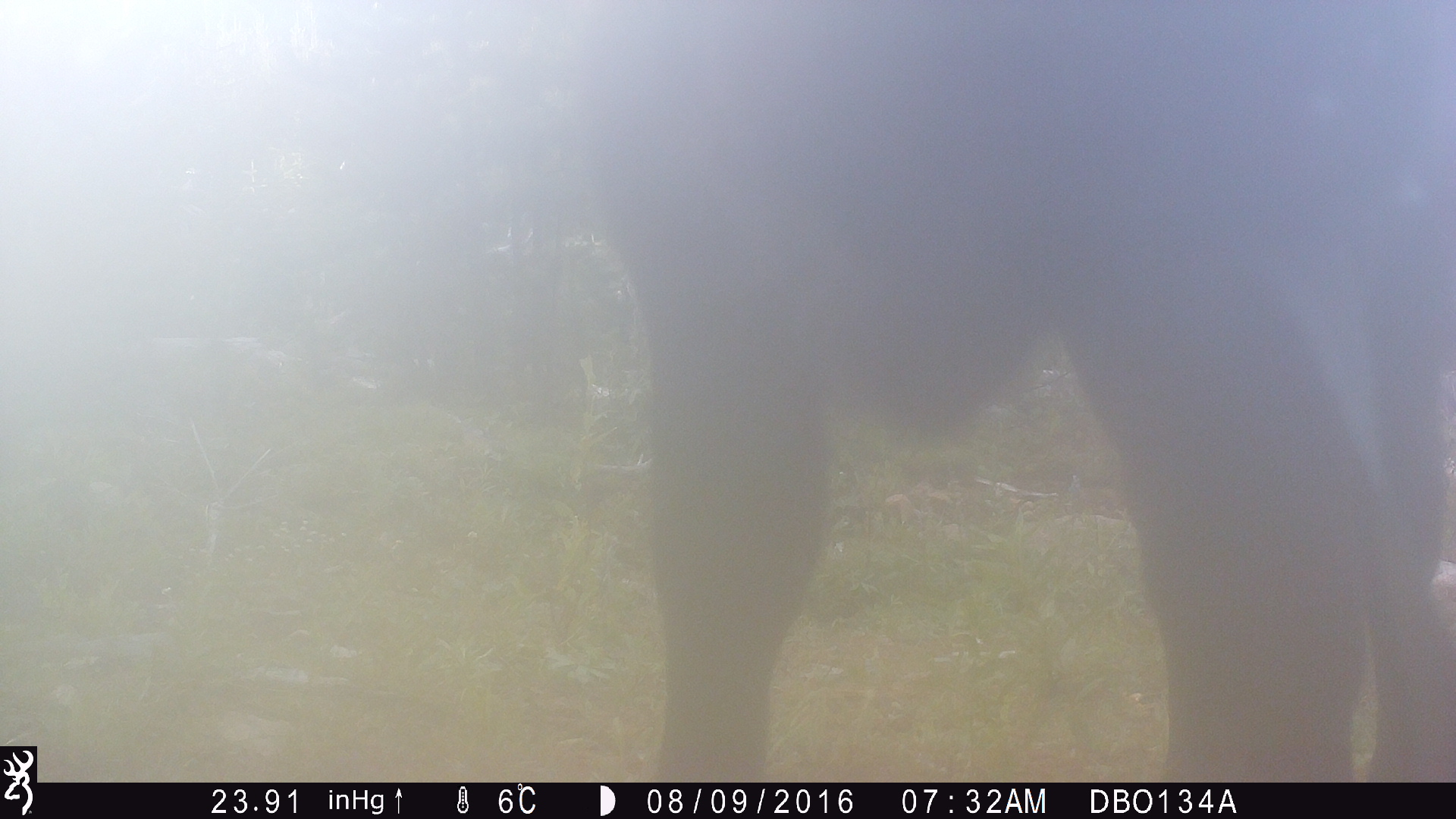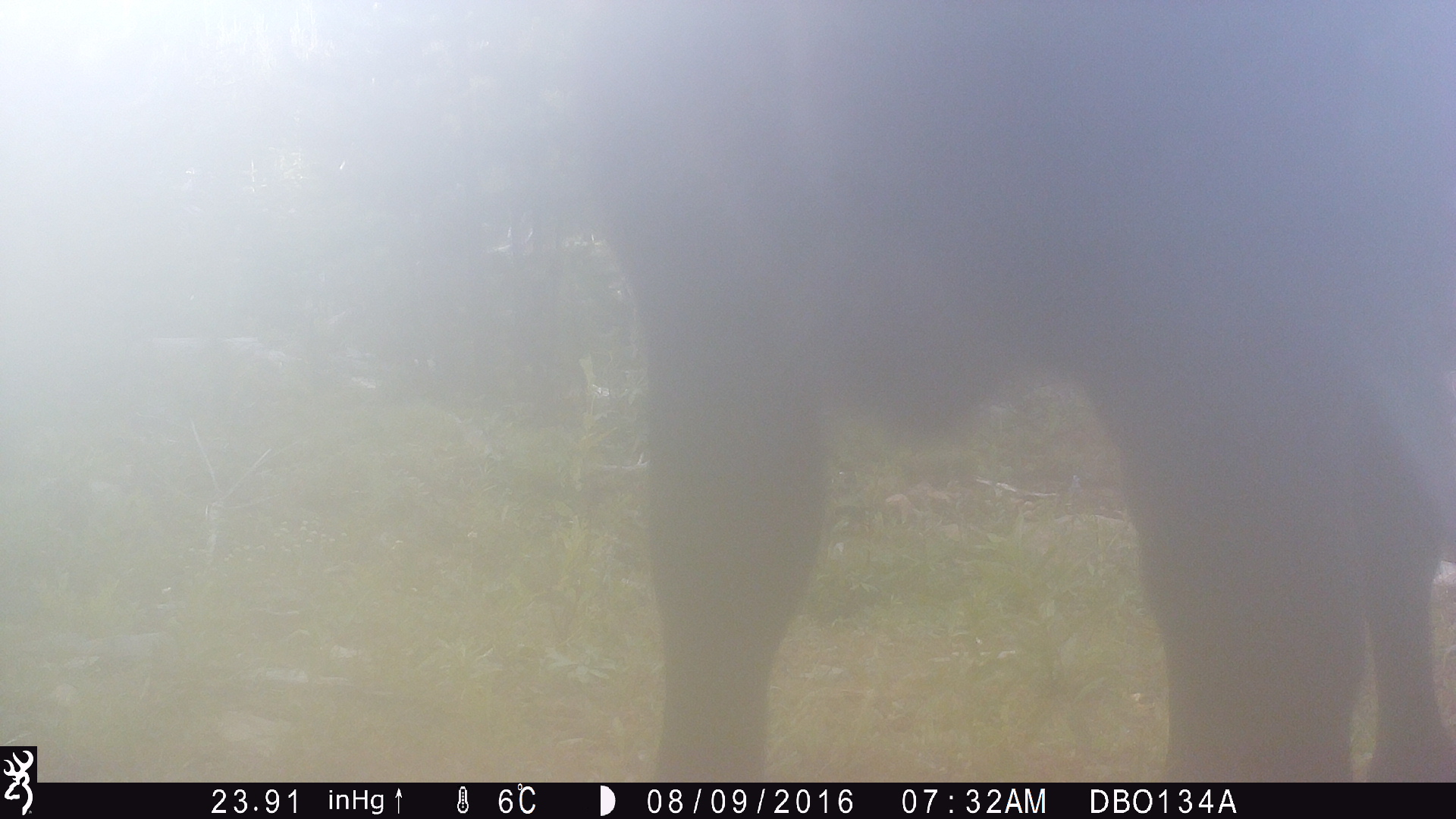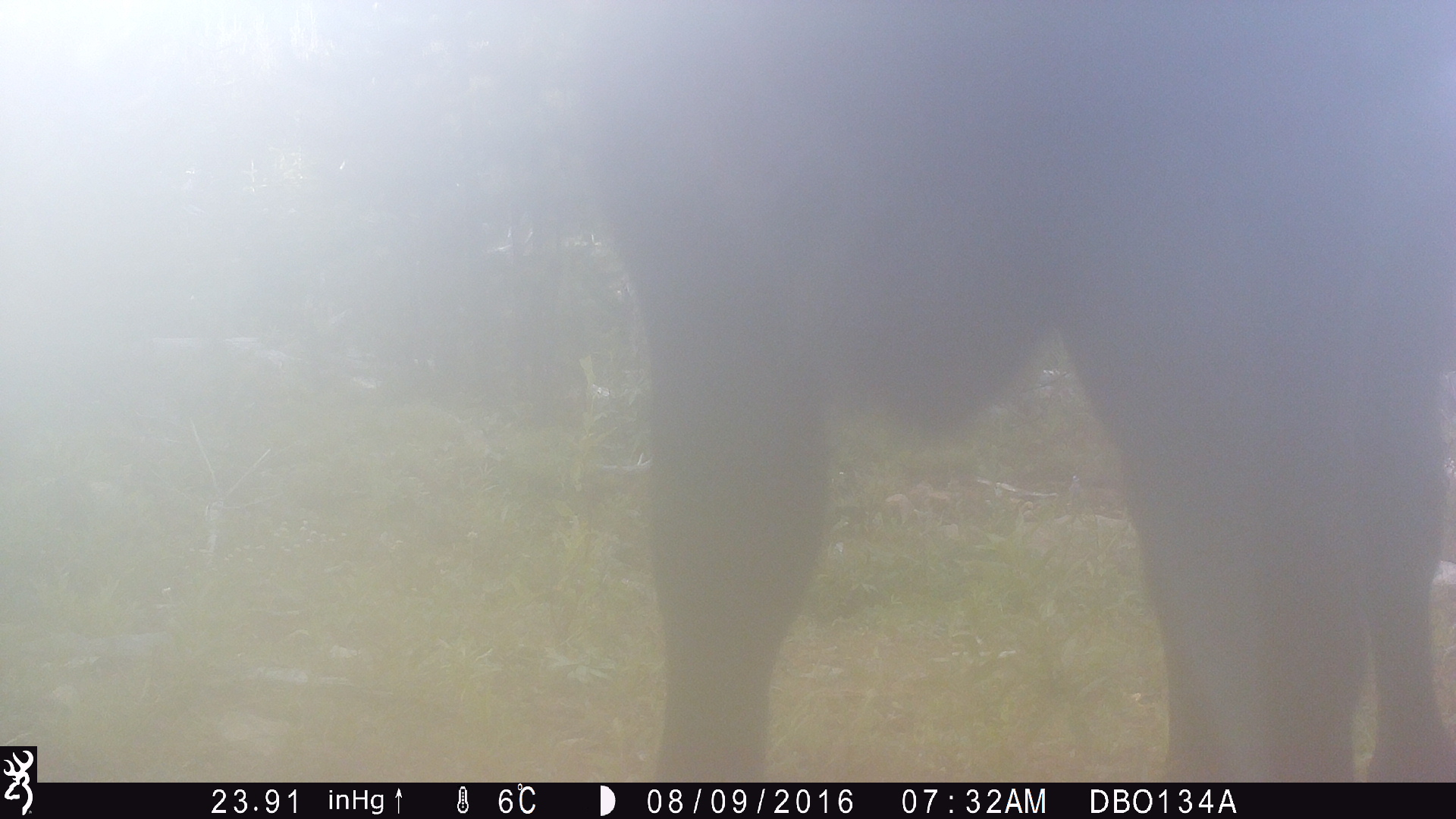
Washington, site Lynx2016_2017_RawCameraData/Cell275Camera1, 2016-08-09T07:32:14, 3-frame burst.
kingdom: Animalia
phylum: Chordata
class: Mammalia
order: Artiodactyla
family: Bovidae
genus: Bos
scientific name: Bos taurus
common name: domestic cattle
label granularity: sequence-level